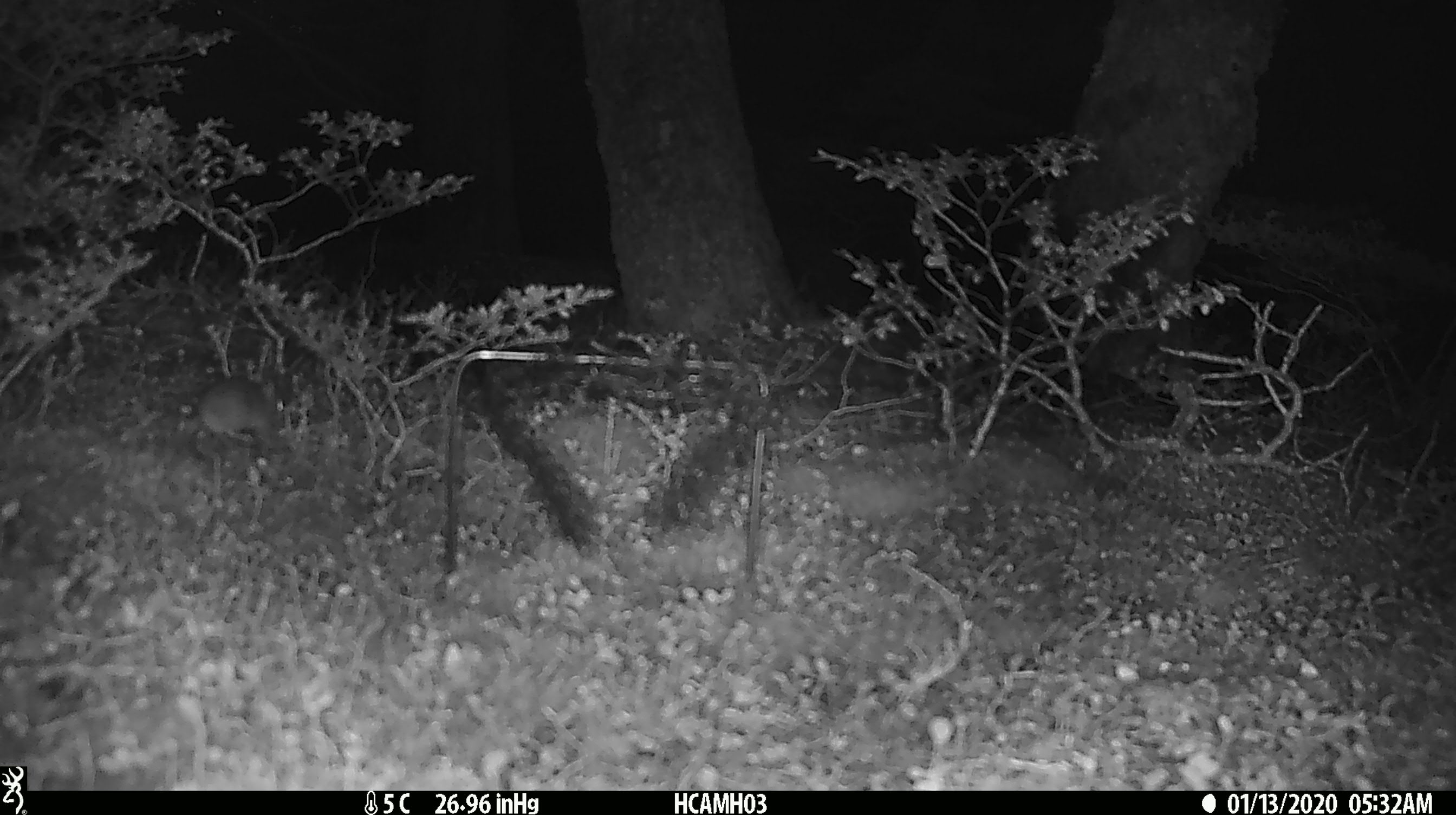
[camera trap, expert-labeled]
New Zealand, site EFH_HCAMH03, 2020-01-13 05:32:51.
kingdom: Animalia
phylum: Chordata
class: Mammalia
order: Rodentia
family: Muridae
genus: Mus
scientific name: Mus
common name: mouse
Mouse (Mus).